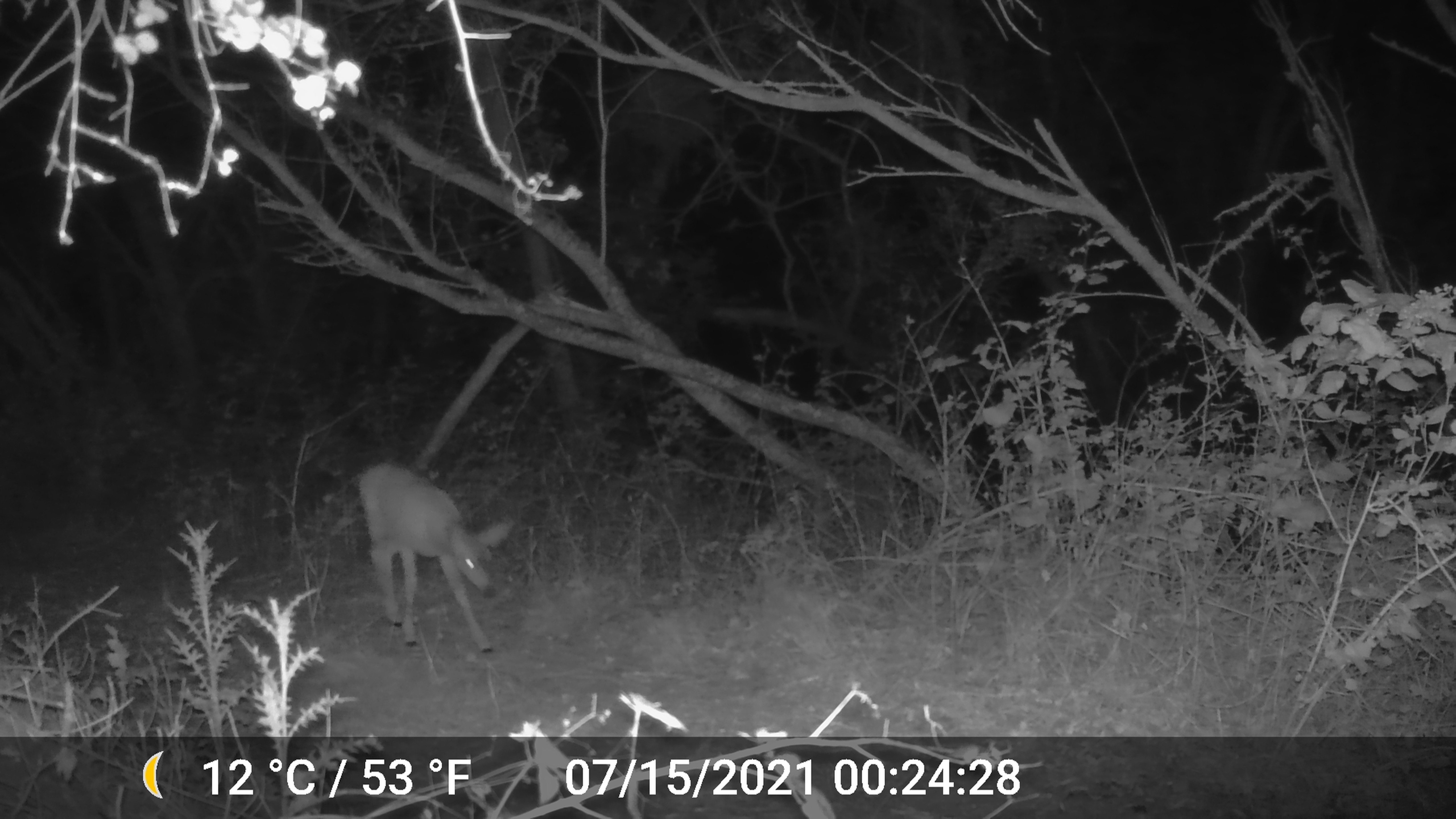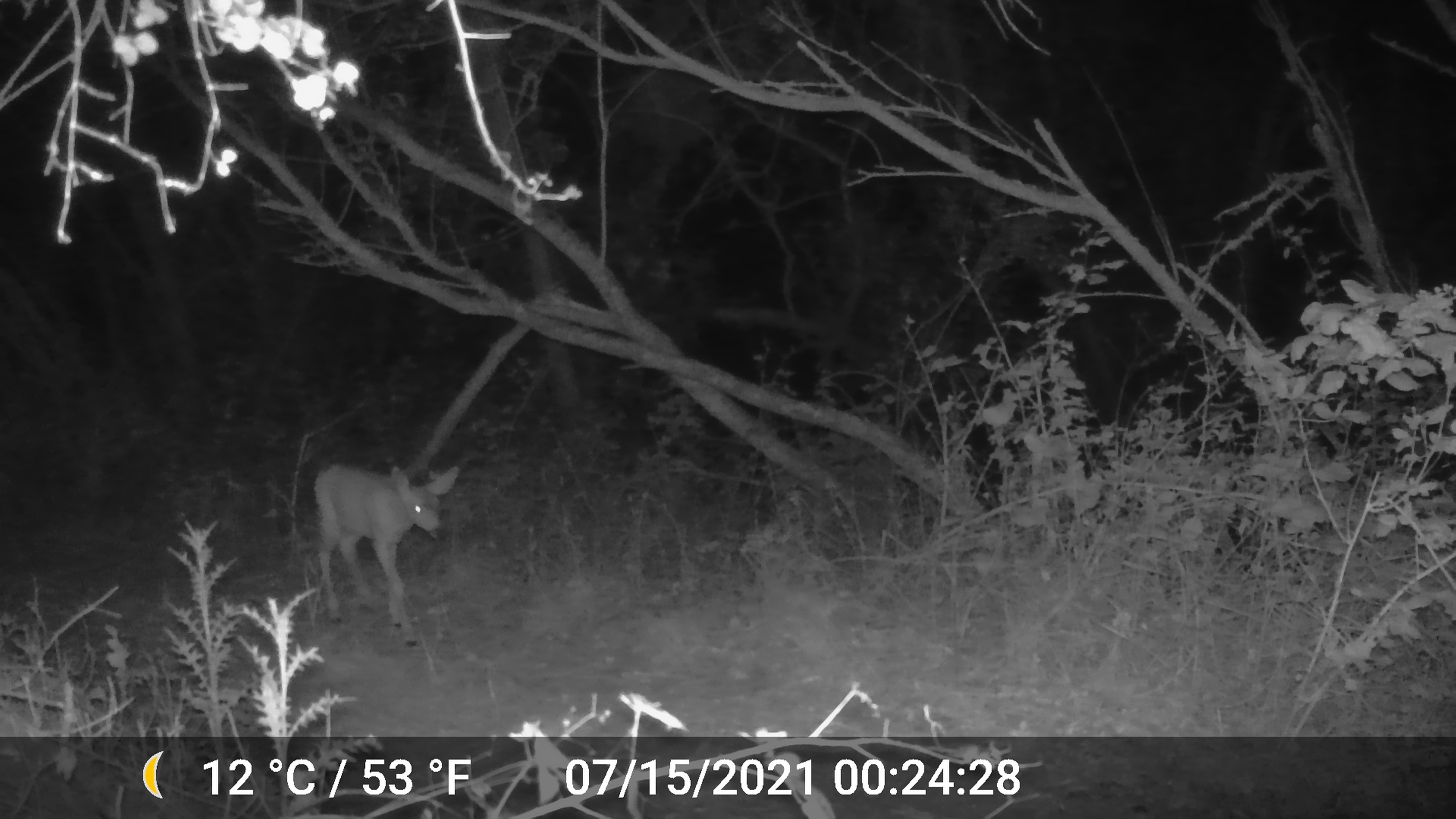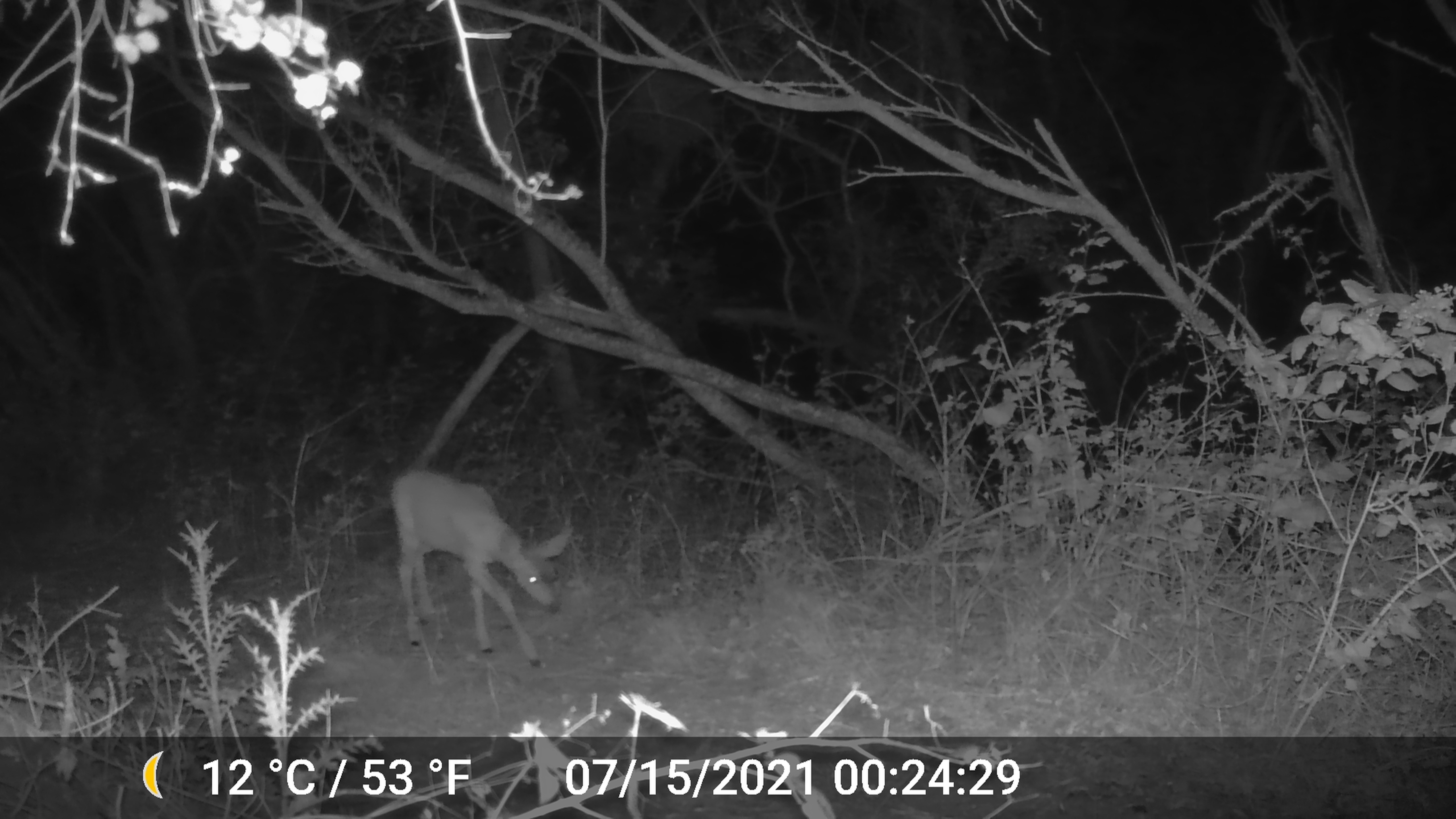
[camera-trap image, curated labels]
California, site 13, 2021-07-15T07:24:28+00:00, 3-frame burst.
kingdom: Animalia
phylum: Chordata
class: Mammalia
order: Artiodactyla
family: Cervidae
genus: Odocoileus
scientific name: Odocoileus hemionus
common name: mule deer